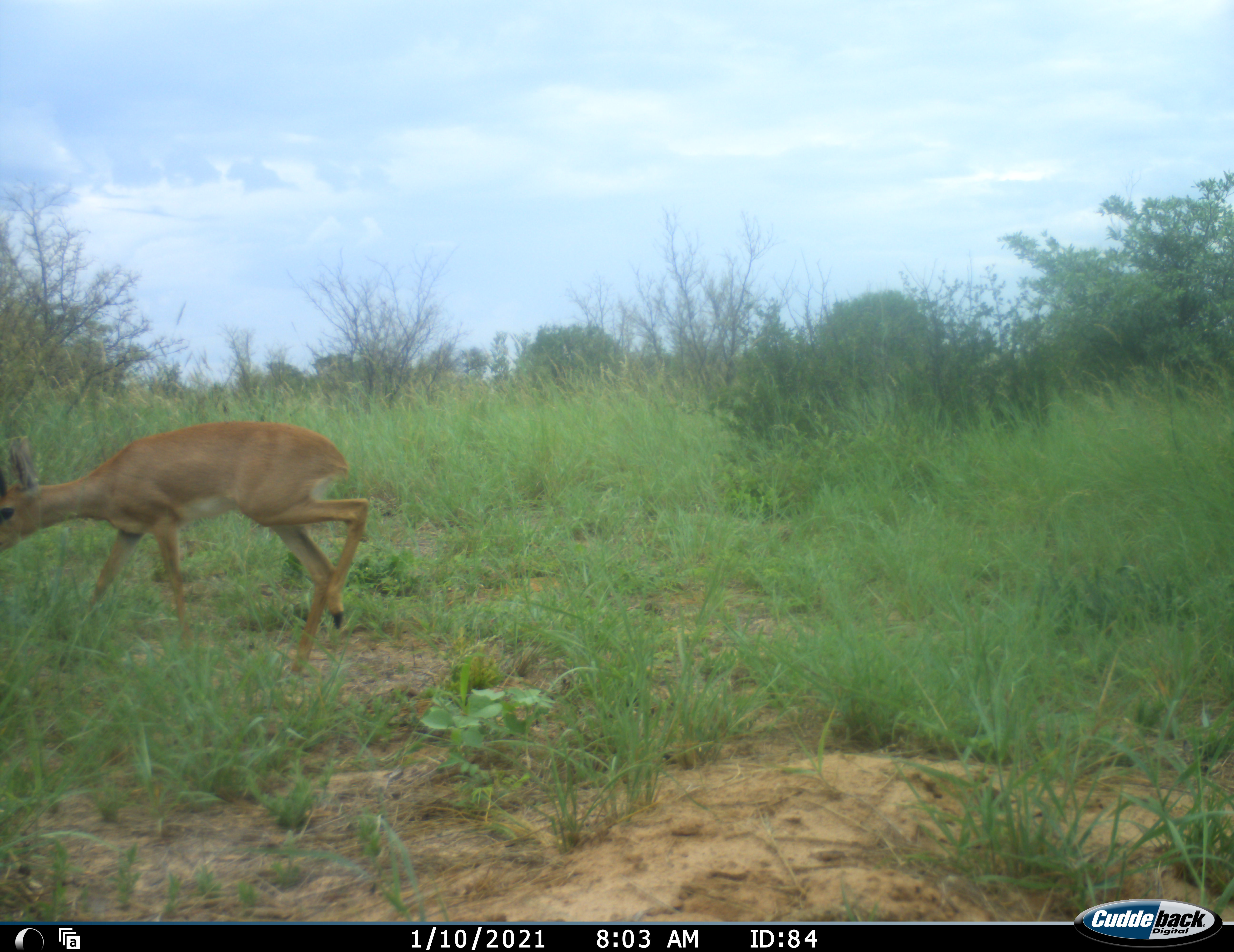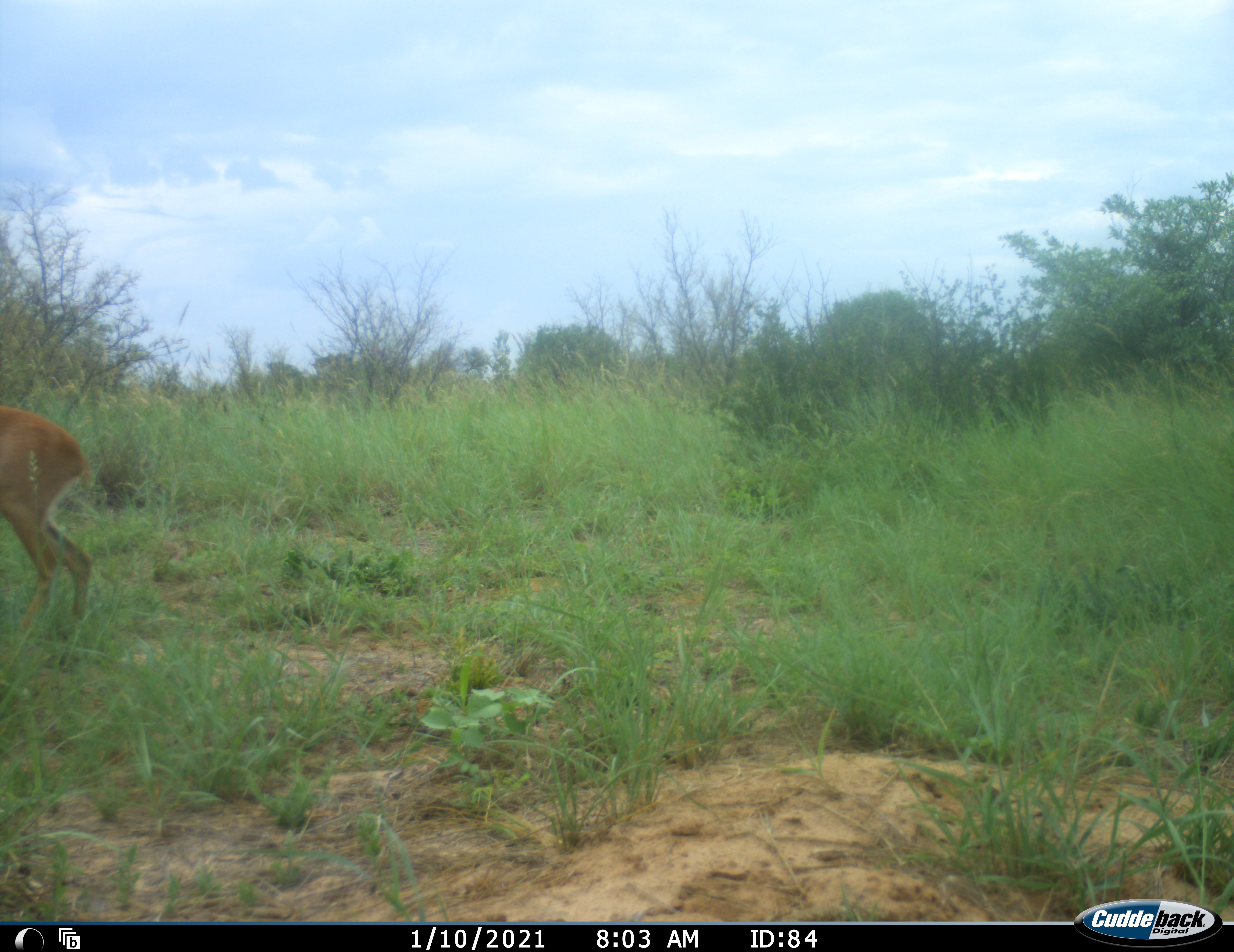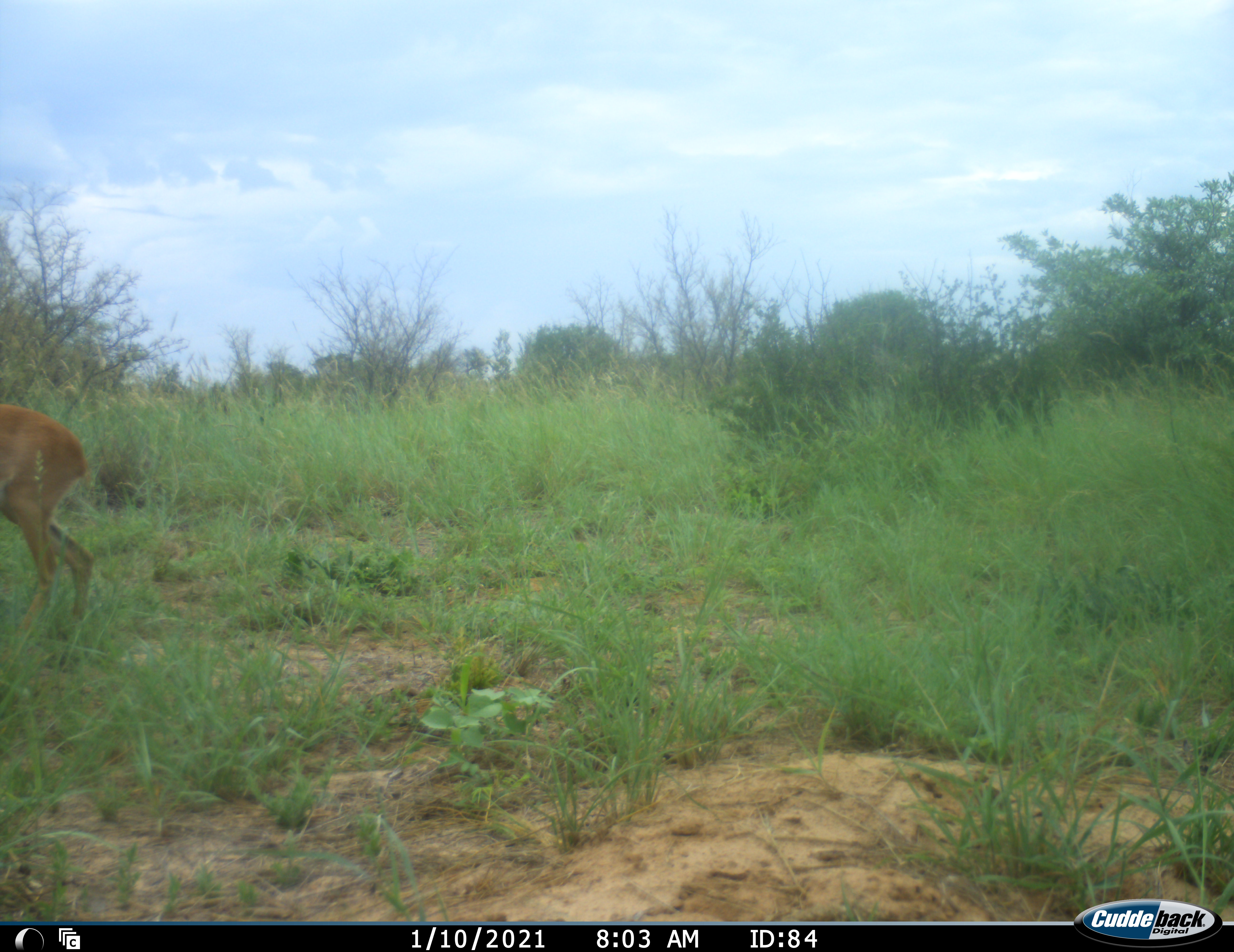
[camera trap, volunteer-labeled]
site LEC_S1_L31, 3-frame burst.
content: unidentified animal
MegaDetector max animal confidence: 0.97